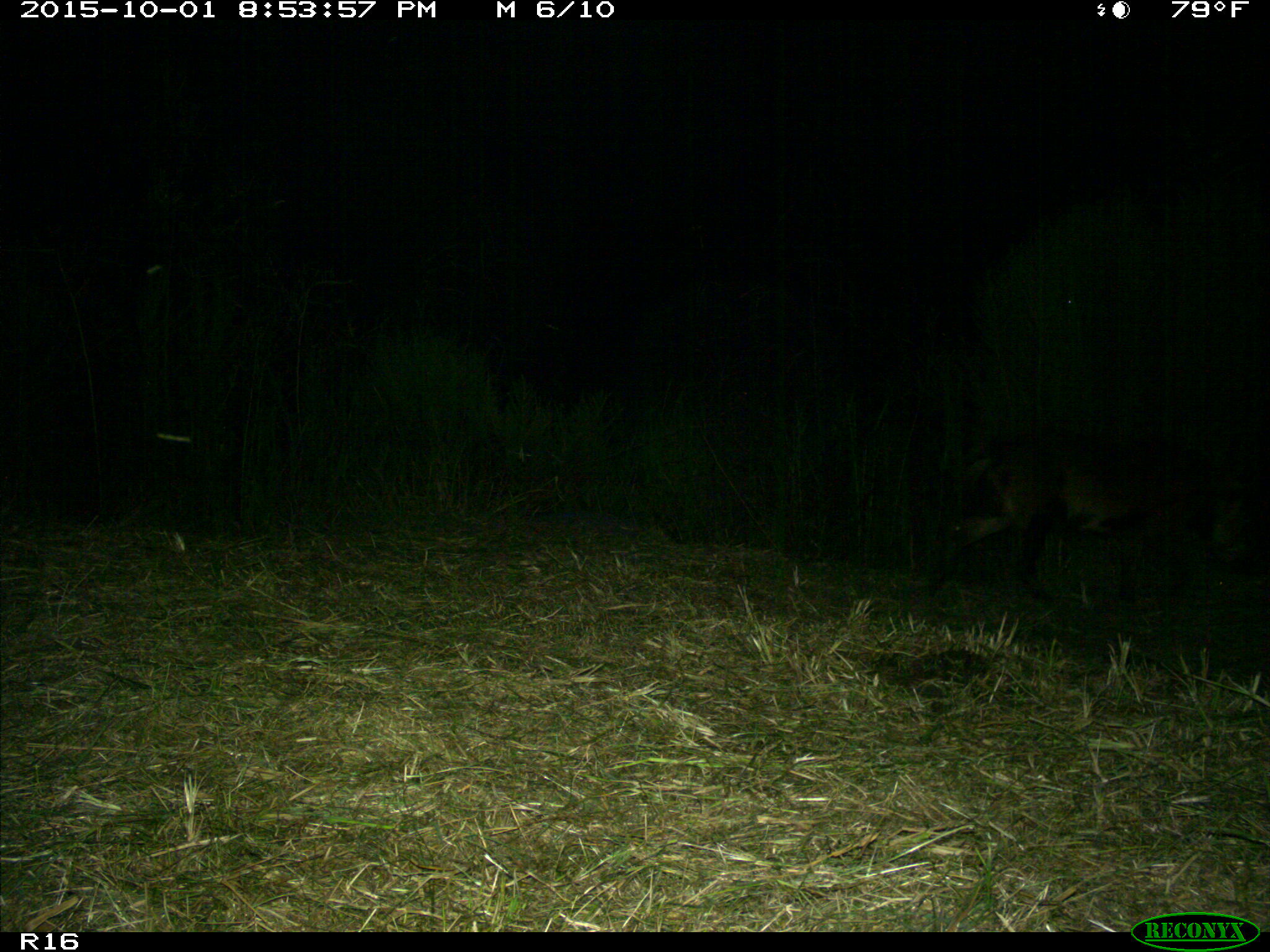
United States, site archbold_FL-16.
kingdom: Animalia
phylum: Chordata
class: Mammalia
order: Artiodactyla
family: Suidae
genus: Sus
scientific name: Sus scrofa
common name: wild boar